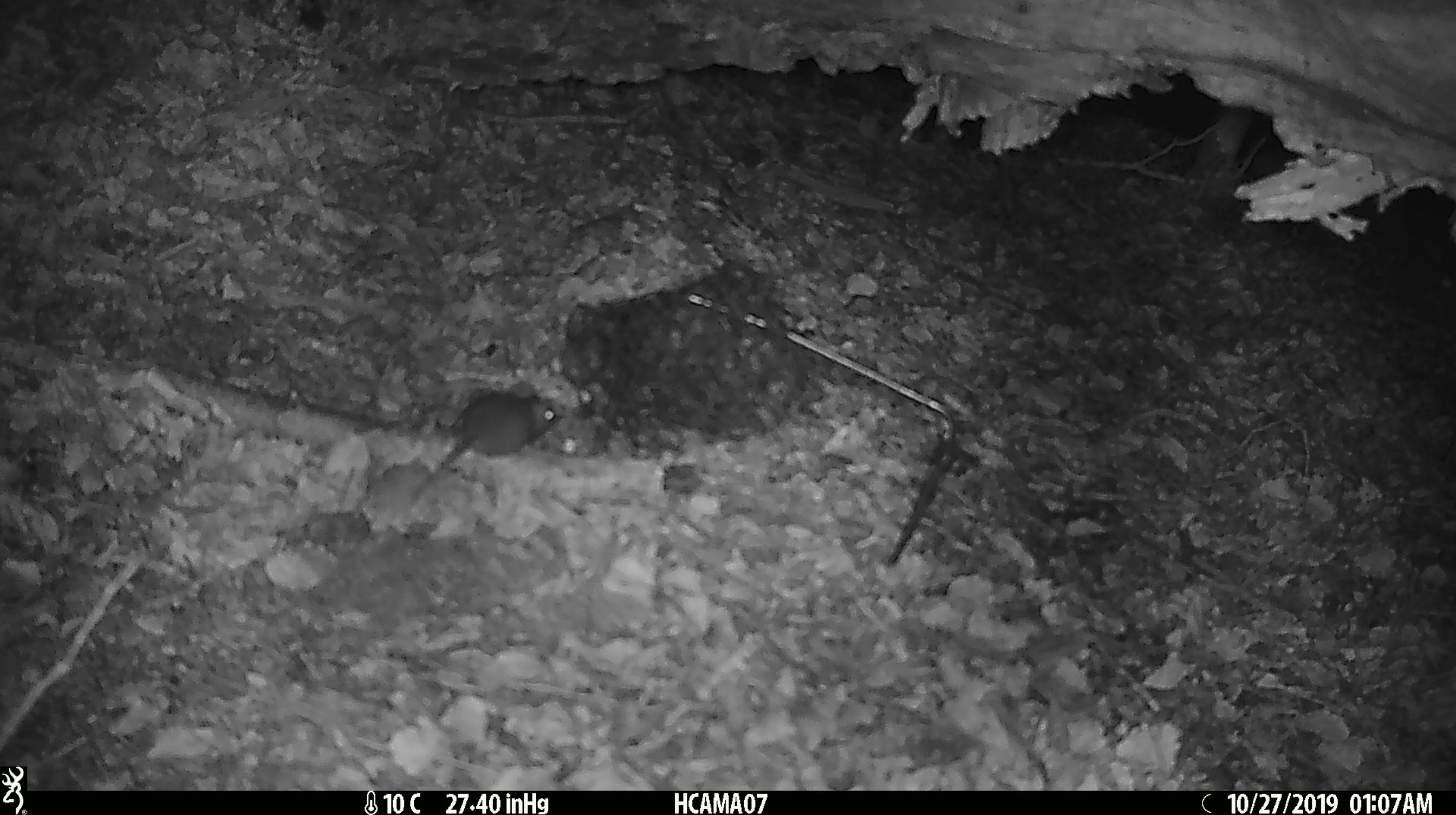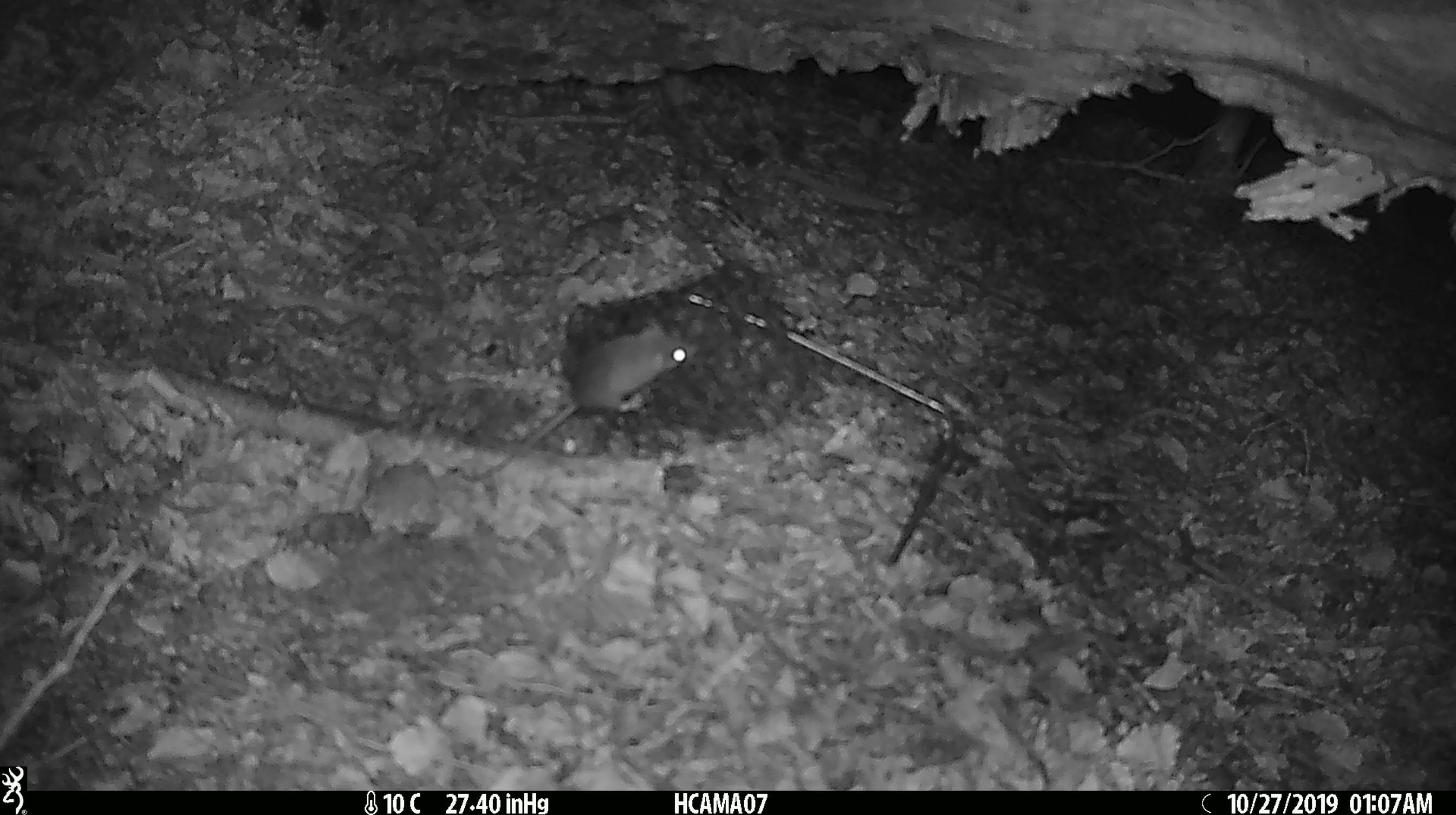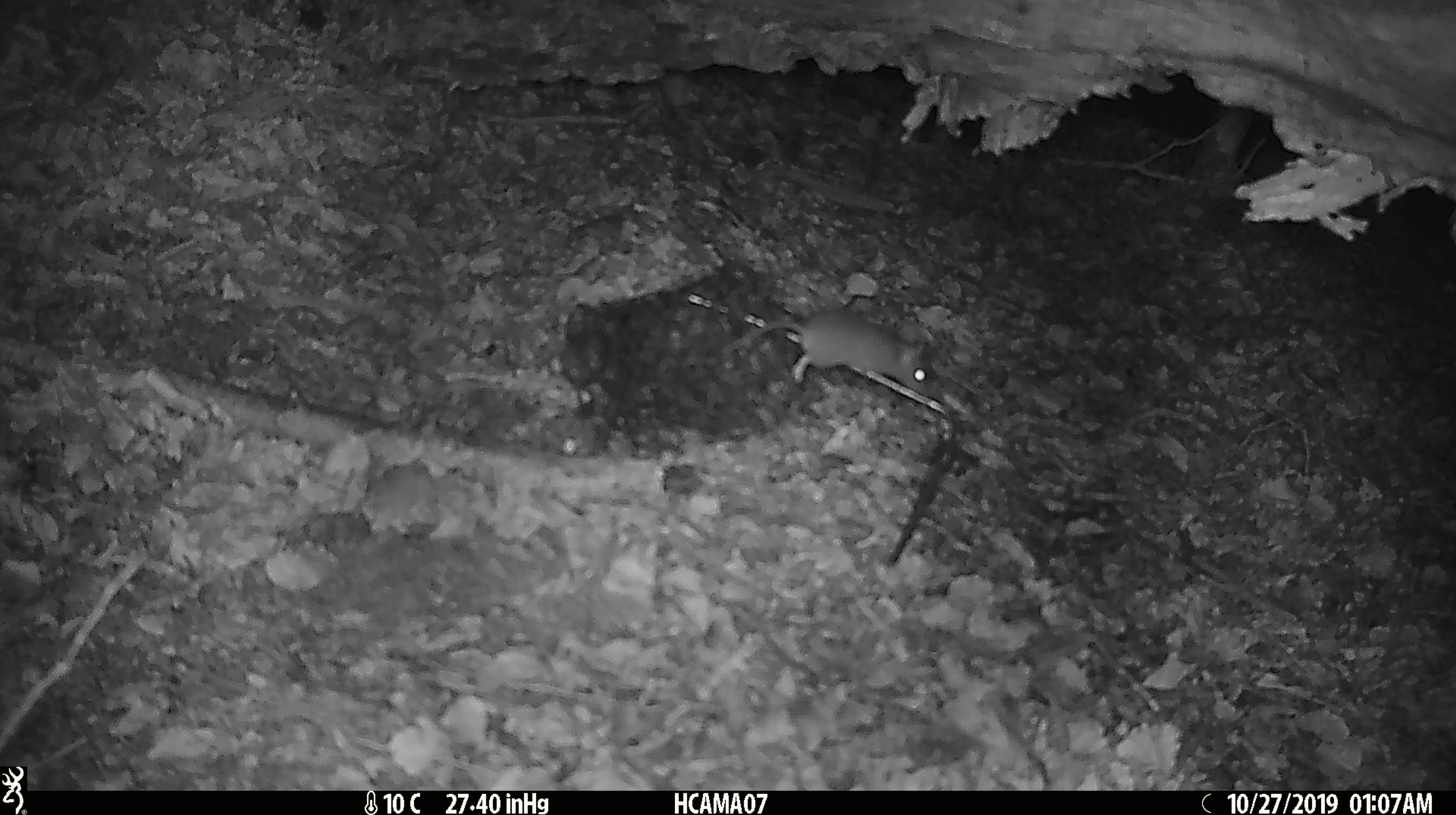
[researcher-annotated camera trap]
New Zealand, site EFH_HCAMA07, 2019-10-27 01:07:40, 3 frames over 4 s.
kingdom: Animalia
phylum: Chordata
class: Mammalia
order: Rodentia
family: Muridae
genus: Mus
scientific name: Mus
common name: mouse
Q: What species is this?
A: Mouse (Mus).